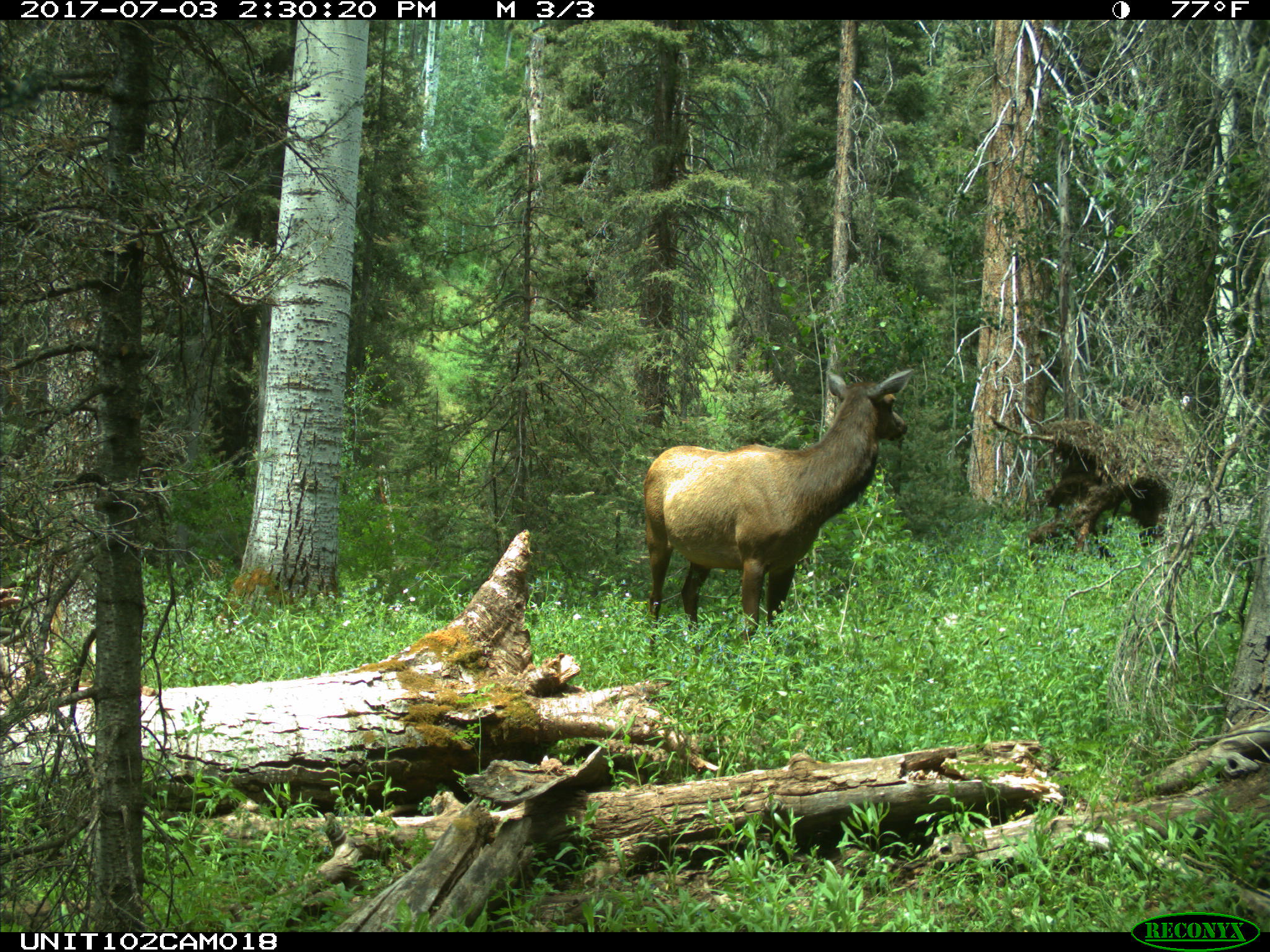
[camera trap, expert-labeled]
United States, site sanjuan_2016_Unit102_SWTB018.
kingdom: Animalia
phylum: Chordata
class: Mammalia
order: Artiodactyla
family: Cervidae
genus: Cervus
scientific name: Cervus elaphus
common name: red deer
Cervus elaphus (red deer).